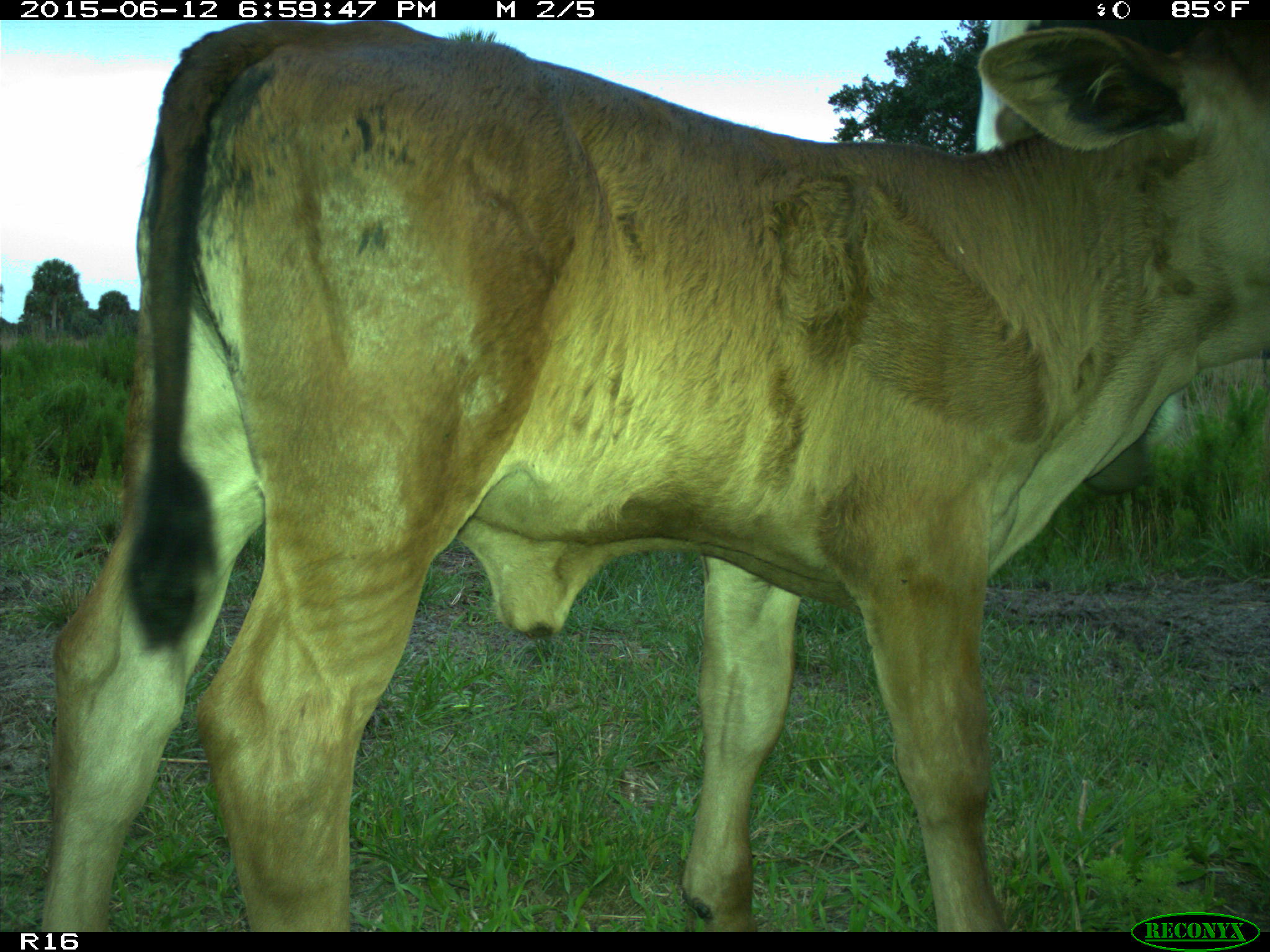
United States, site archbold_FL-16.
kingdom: Animalia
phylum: Chordata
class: Mammalia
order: Artiodactyla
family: Bovidae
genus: Bos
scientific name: Bos taurus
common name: domestic cow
Bos taurus (domestic cow).